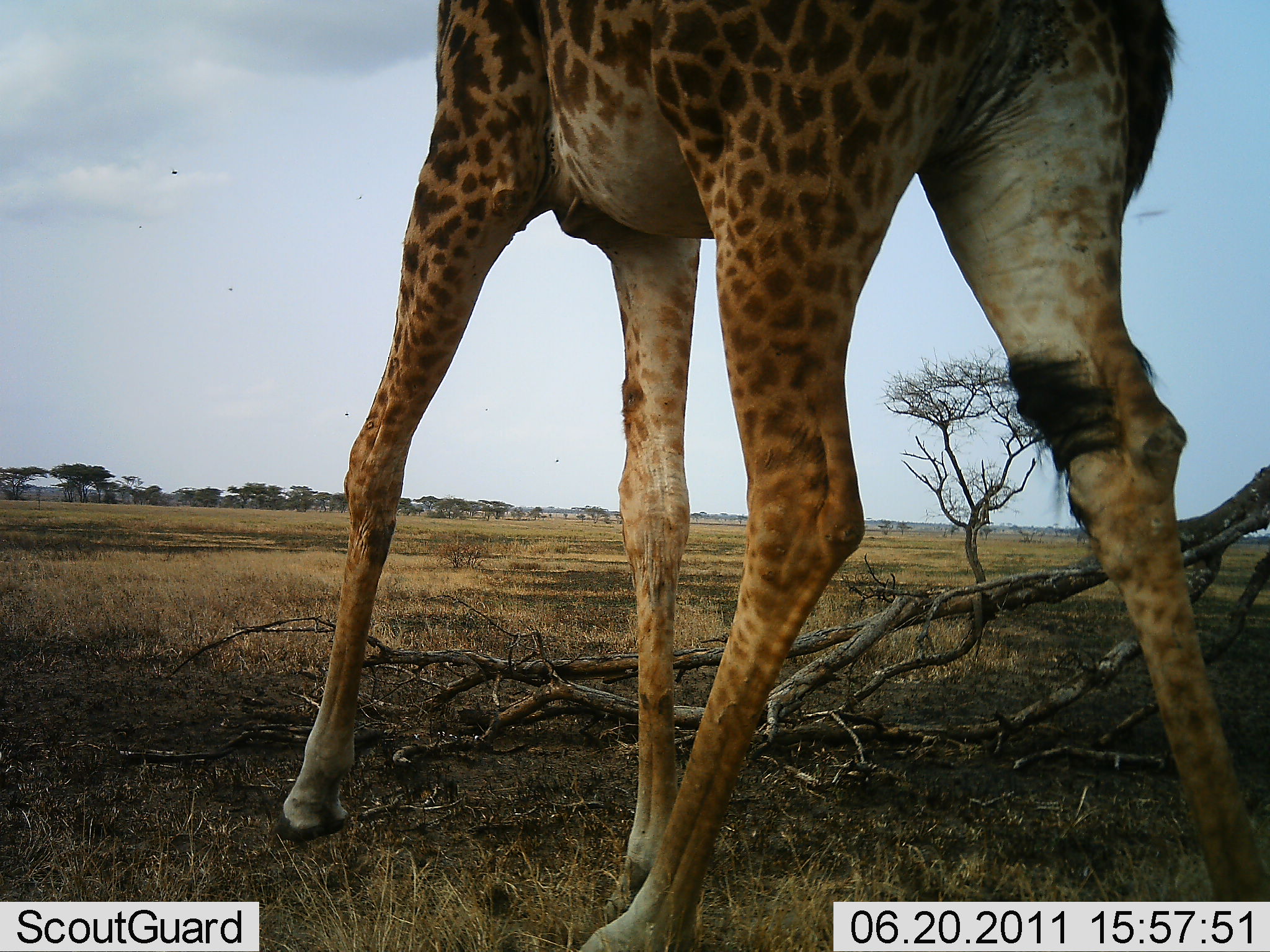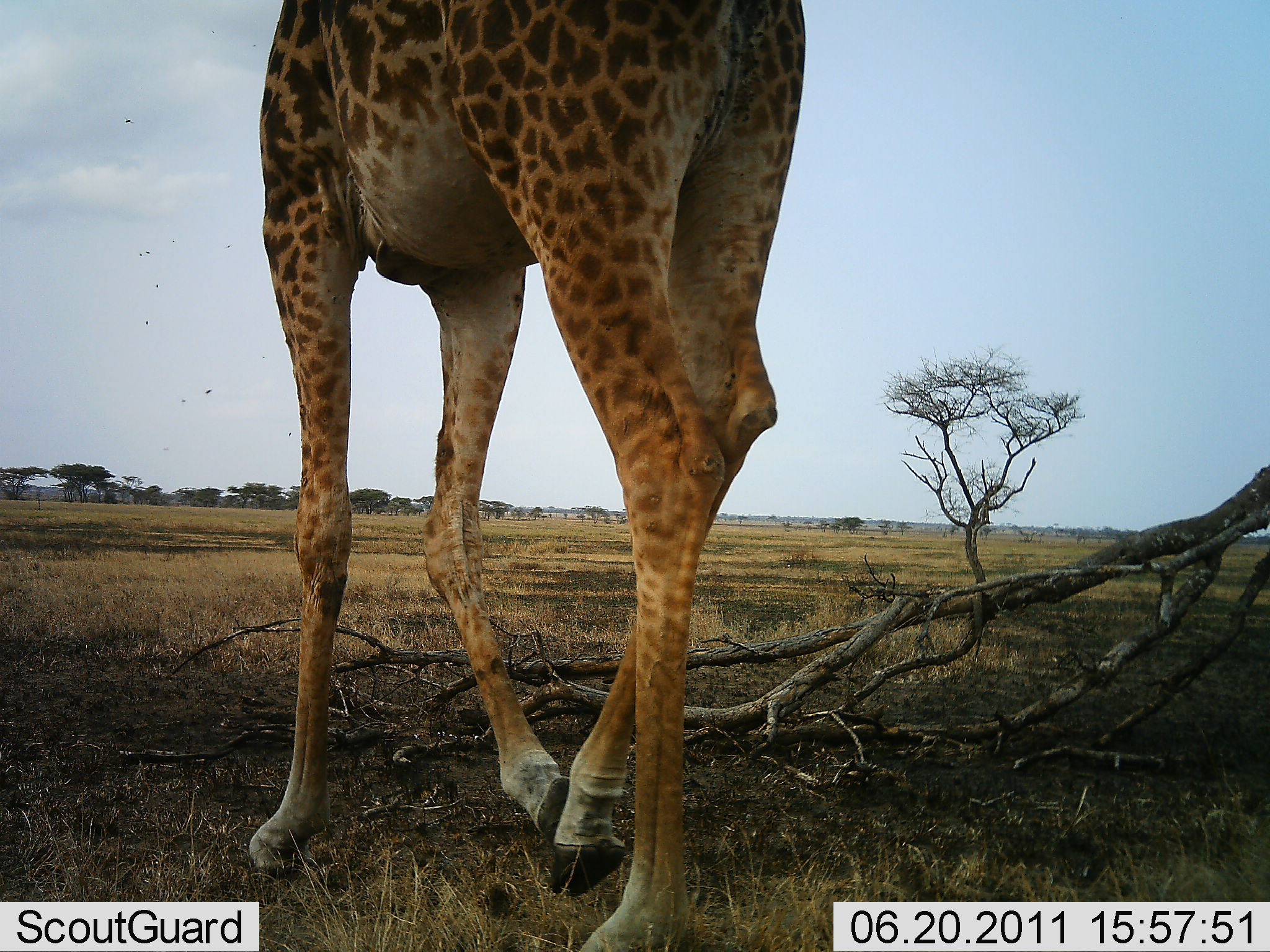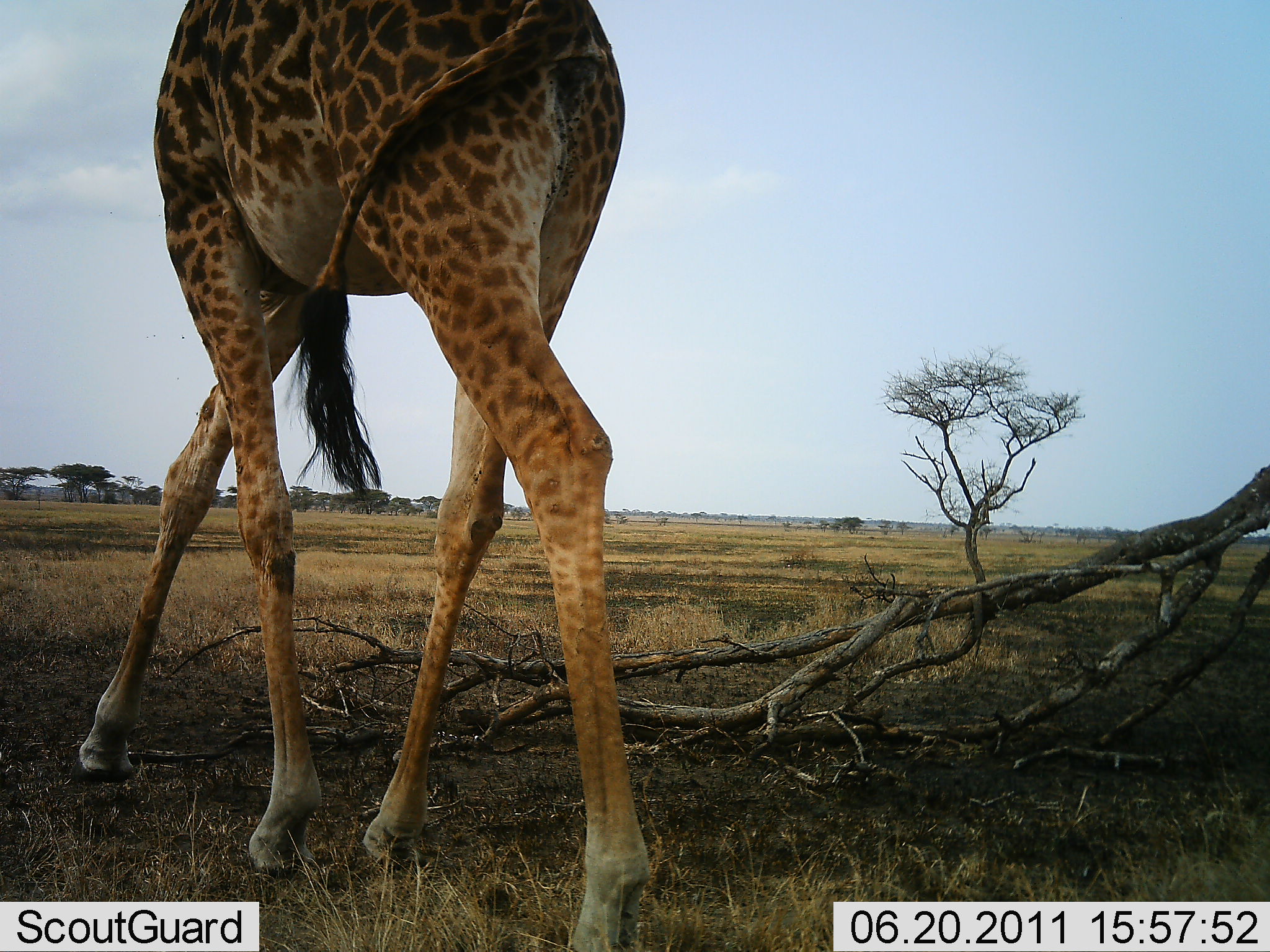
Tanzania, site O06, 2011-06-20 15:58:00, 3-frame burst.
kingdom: Animalia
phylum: Chordata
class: Mammalia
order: Artiodactyla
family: Giraffidae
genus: Giraffa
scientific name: Giraffa camelopardalis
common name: giraffe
Giraffe (Giraffa camelopardalis), count 1. Behavior (volunteer vote fractions): standing 18%, resting 0%, moving 91%, interacting 0%. Young present (vote fraction): 0%. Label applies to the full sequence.